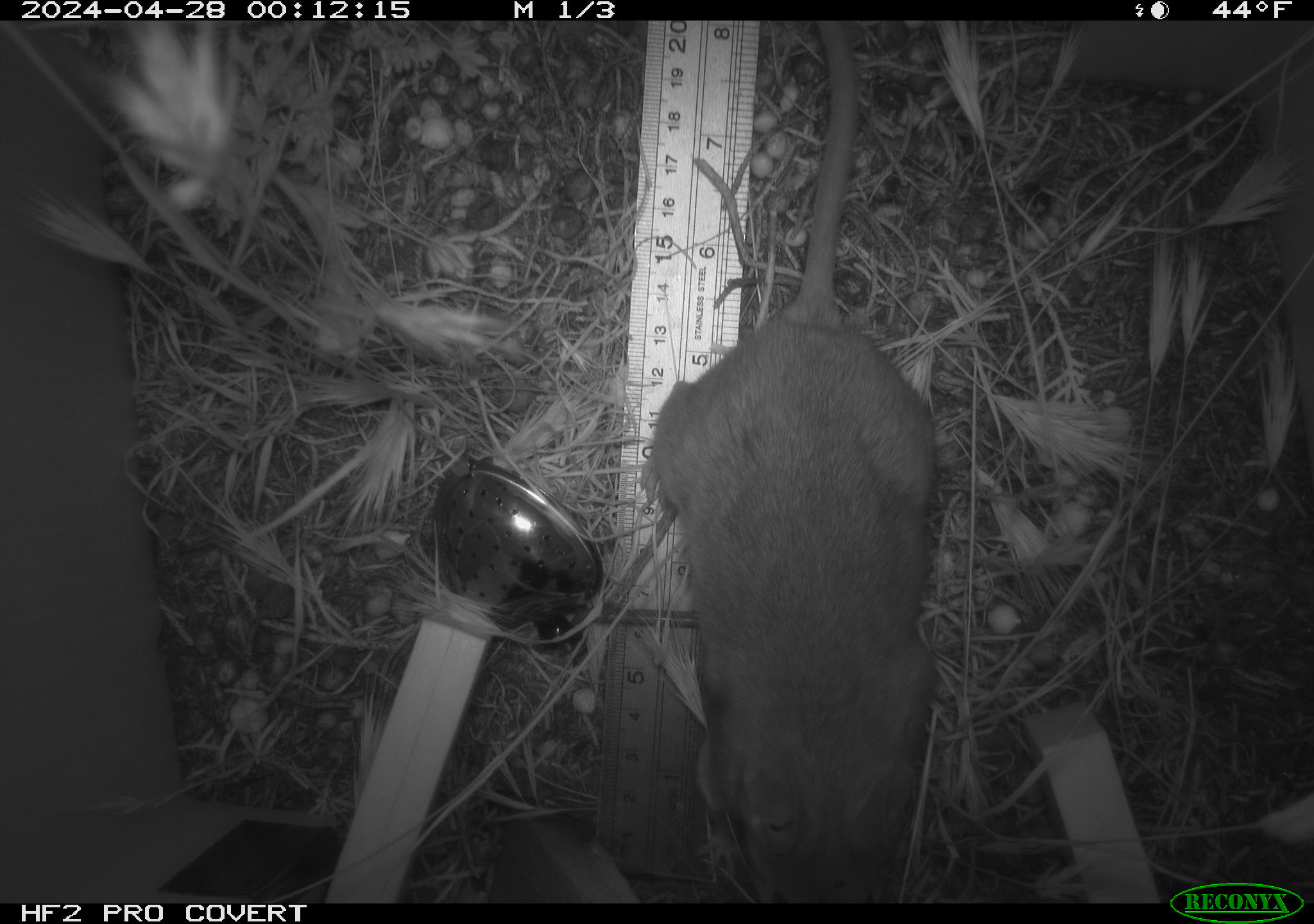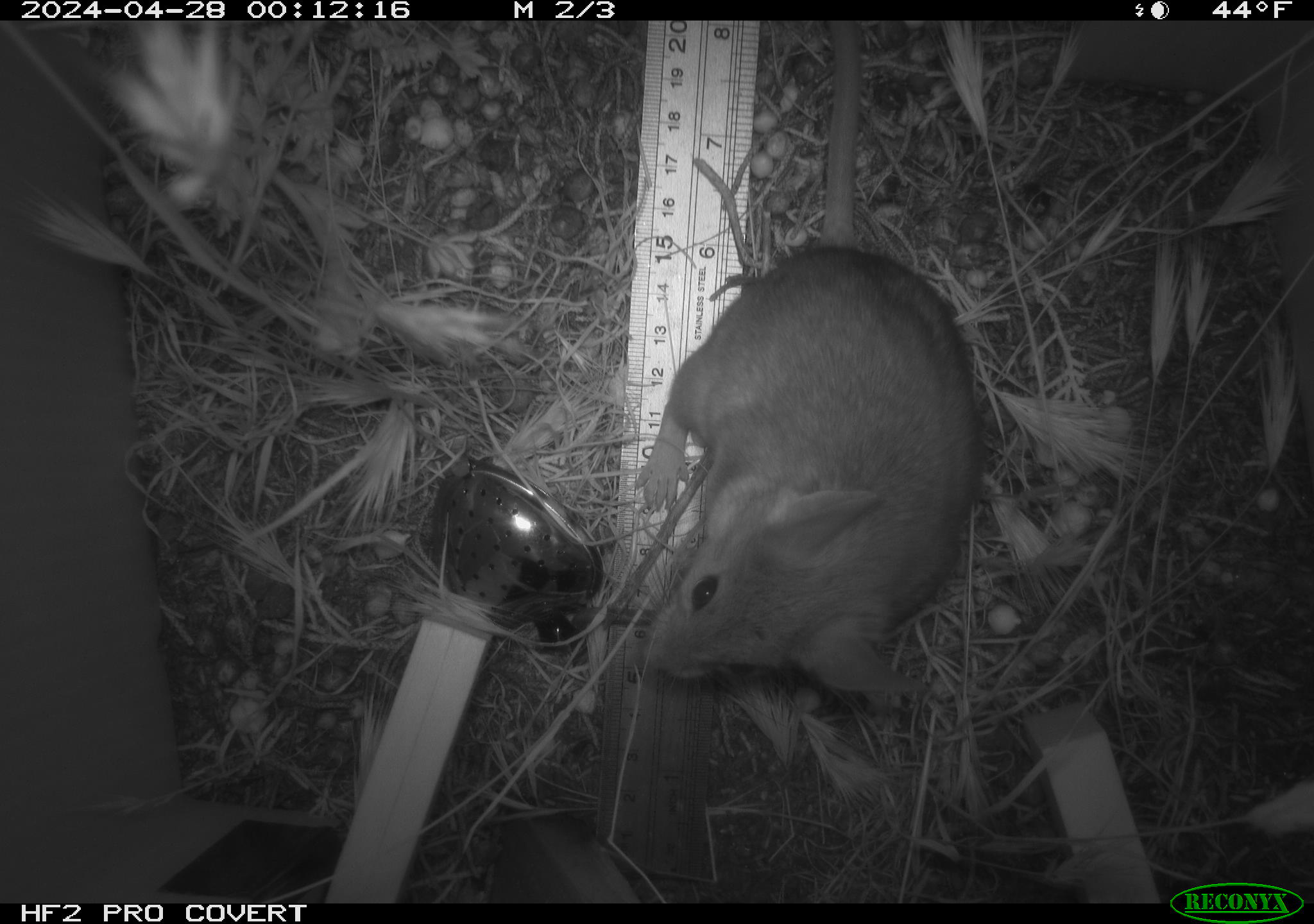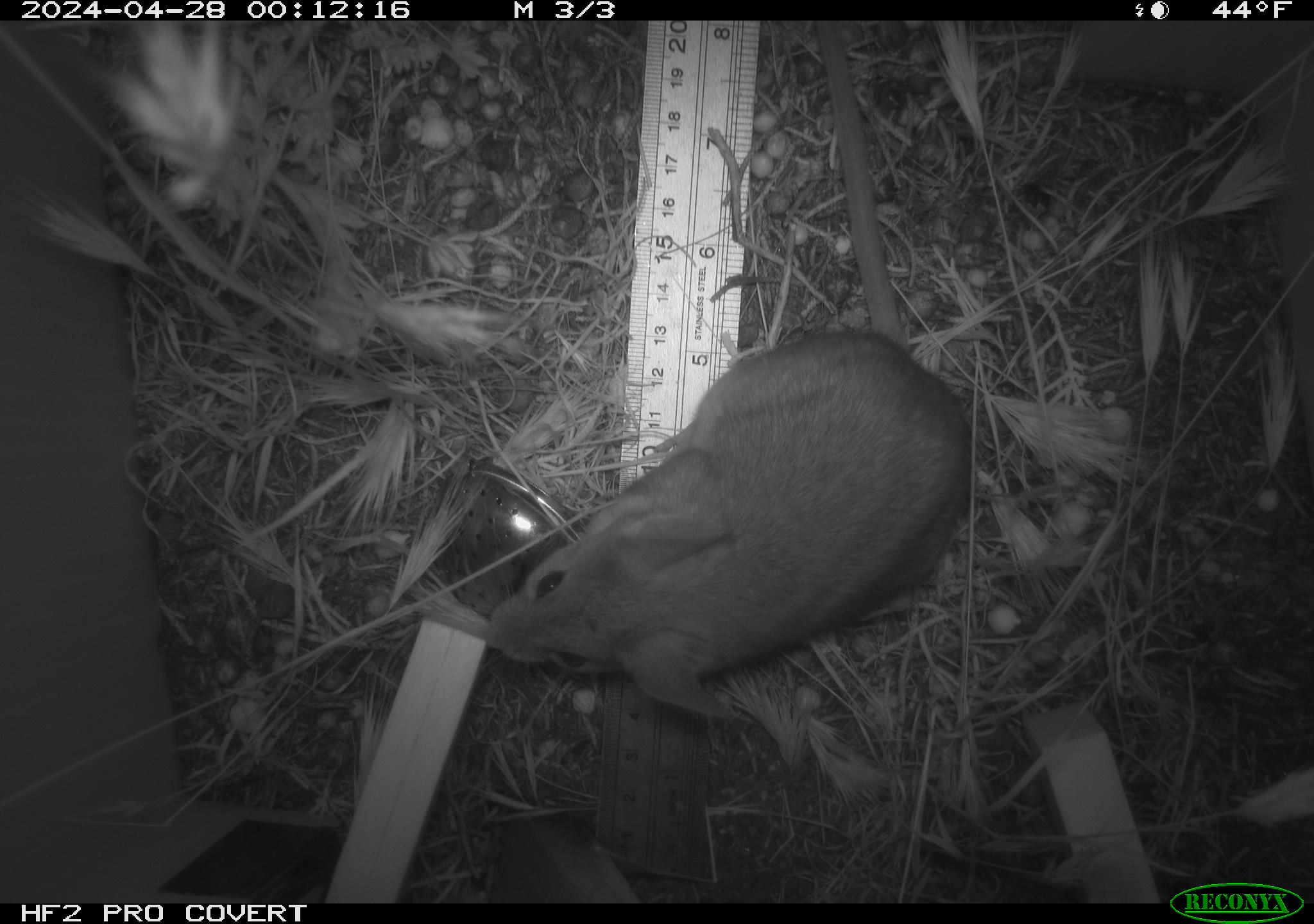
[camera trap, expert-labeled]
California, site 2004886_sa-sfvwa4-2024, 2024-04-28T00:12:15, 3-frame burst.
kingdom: Animalia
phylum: Chordata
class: Mammalia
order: Rodentia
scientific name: Rodentia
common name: mouse species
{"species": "mouse species (Rodentia)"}